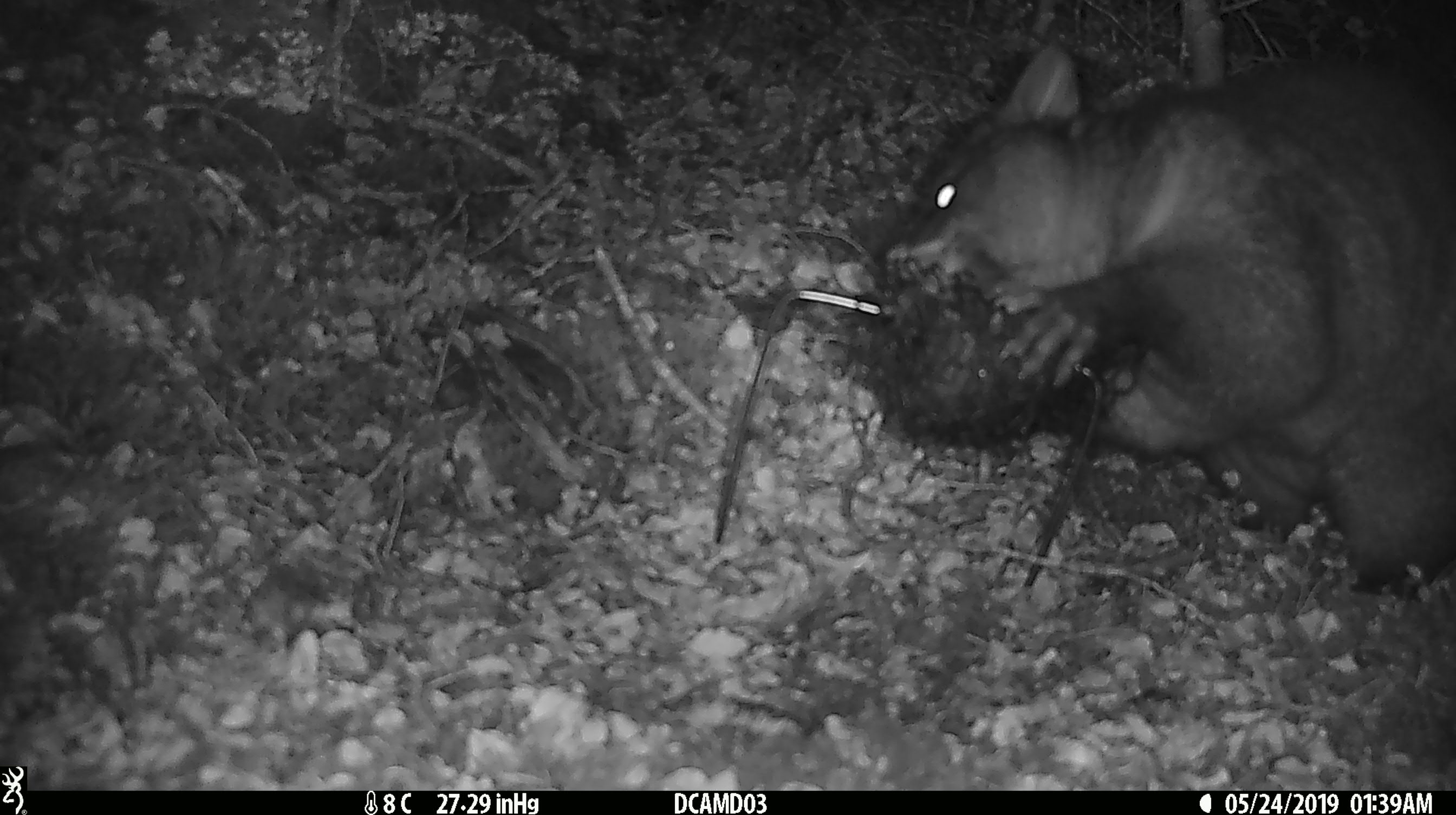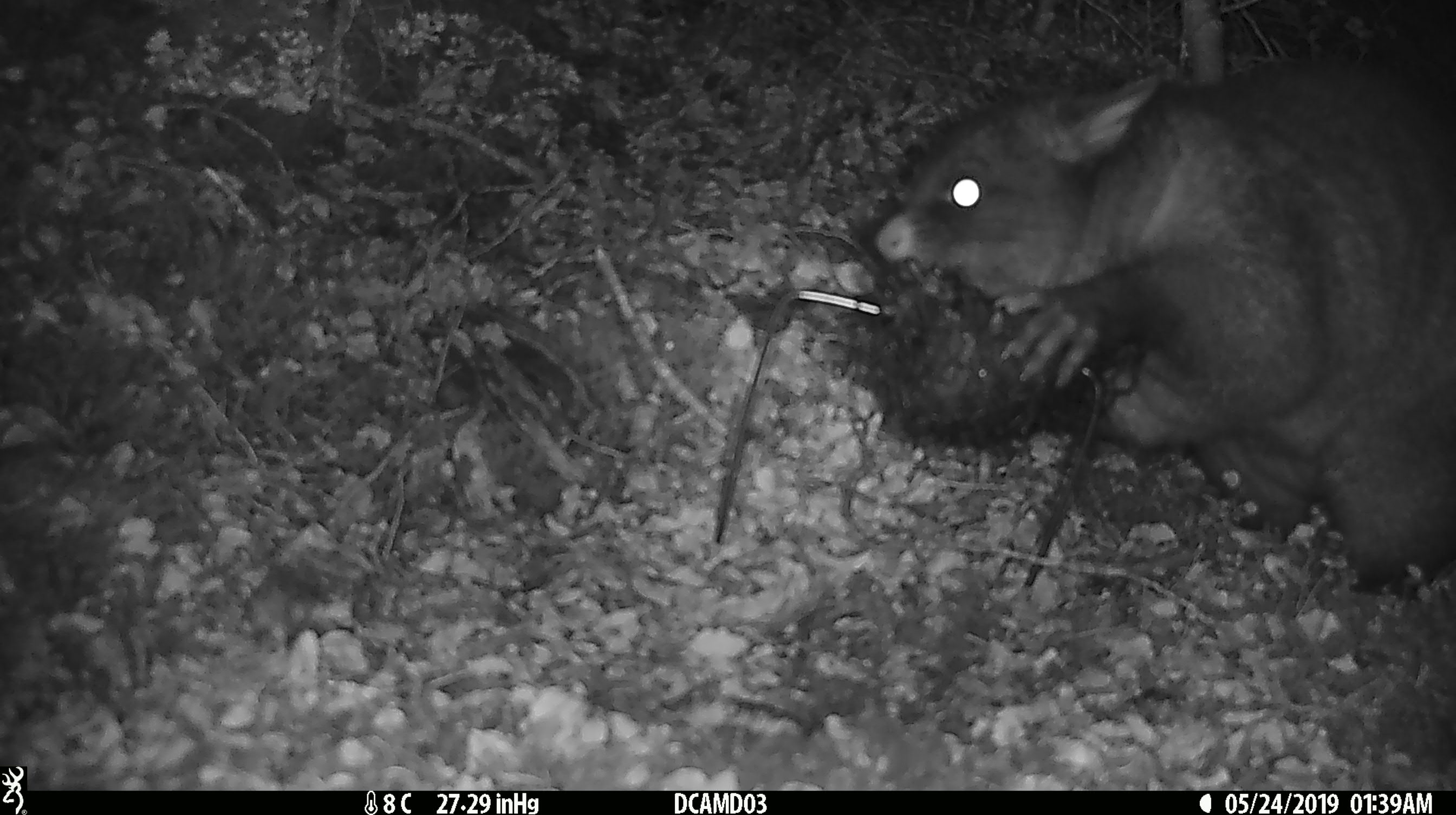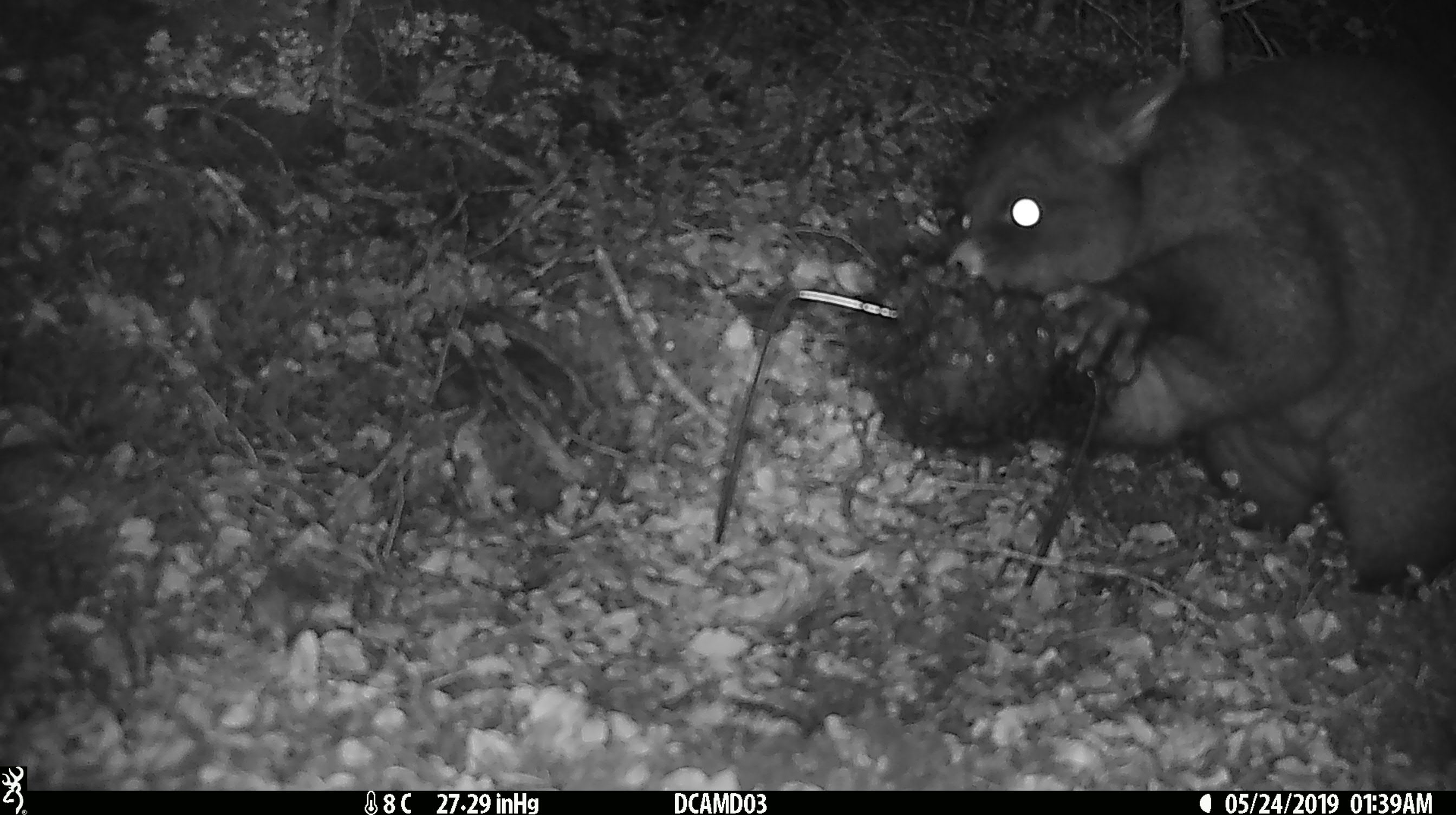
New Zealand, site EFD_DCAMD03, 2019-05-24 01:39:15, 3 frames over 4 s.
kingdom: Animalia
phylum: Chordata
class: Mammalia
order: Diprotodontia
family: Phalangeridae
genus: Trichosurus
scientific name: Trichosurus vulpecula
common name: common brushtail possum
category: possum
Possum (common brushtail possum) (Trichosurus vulpecula).